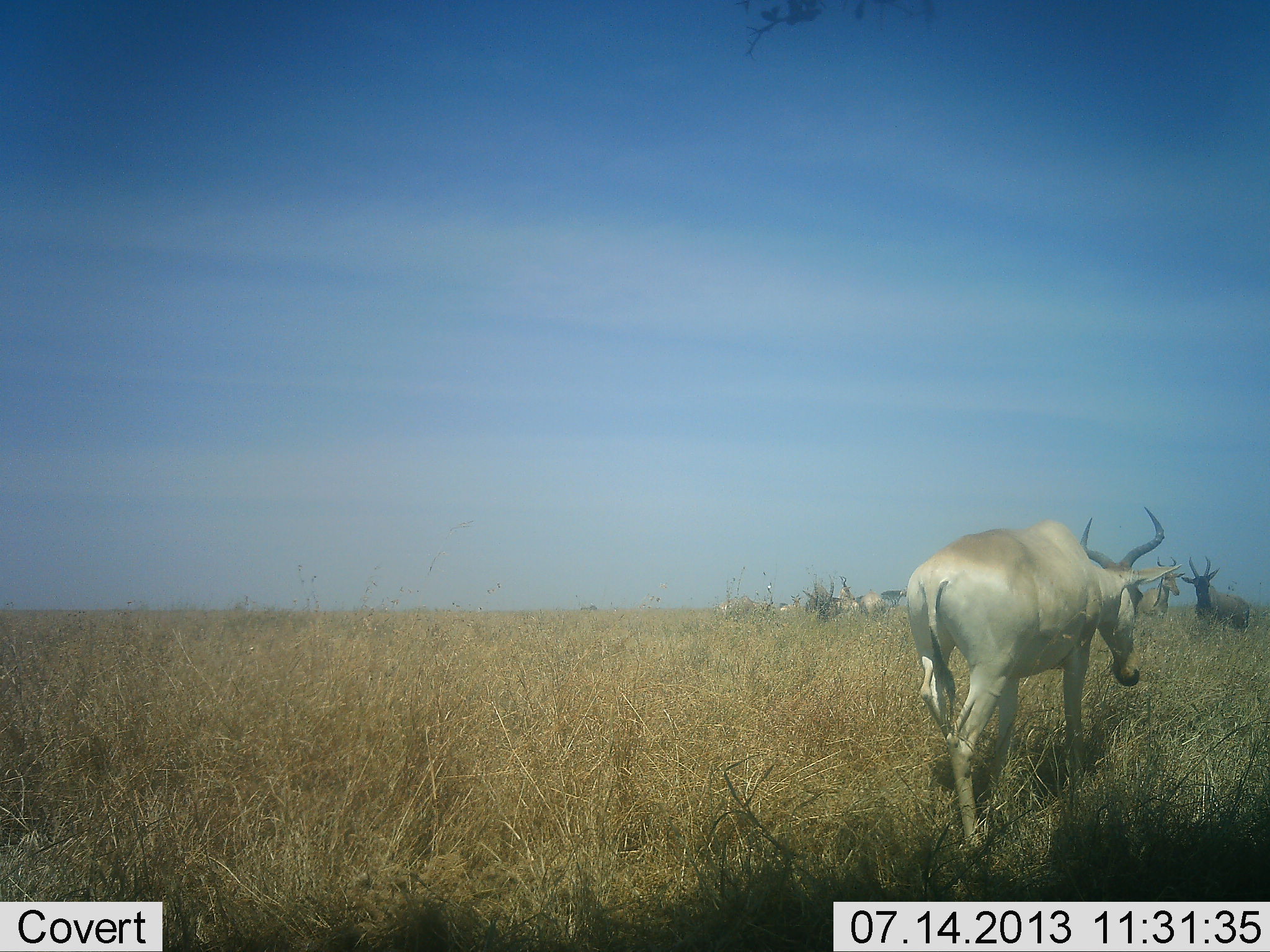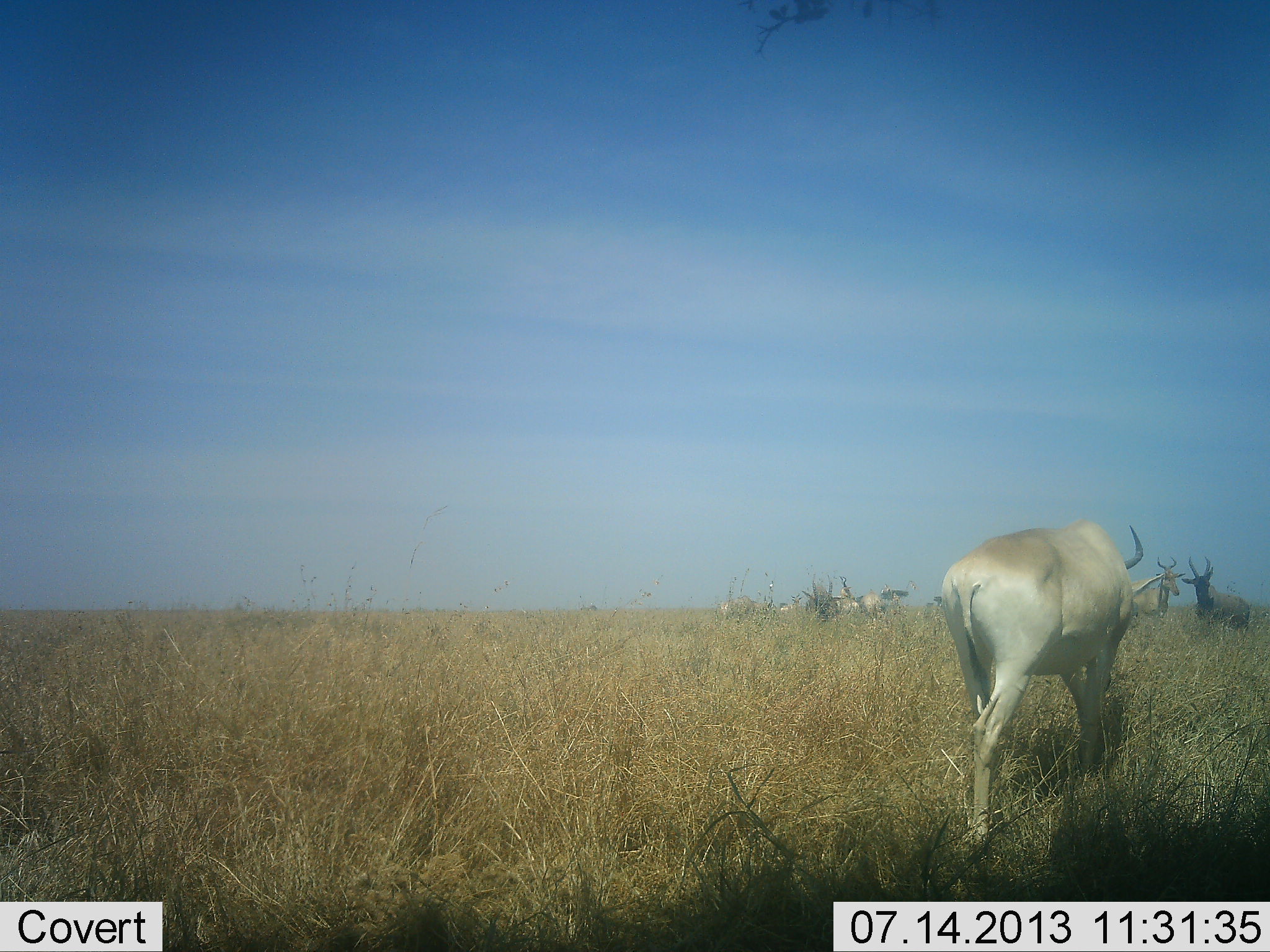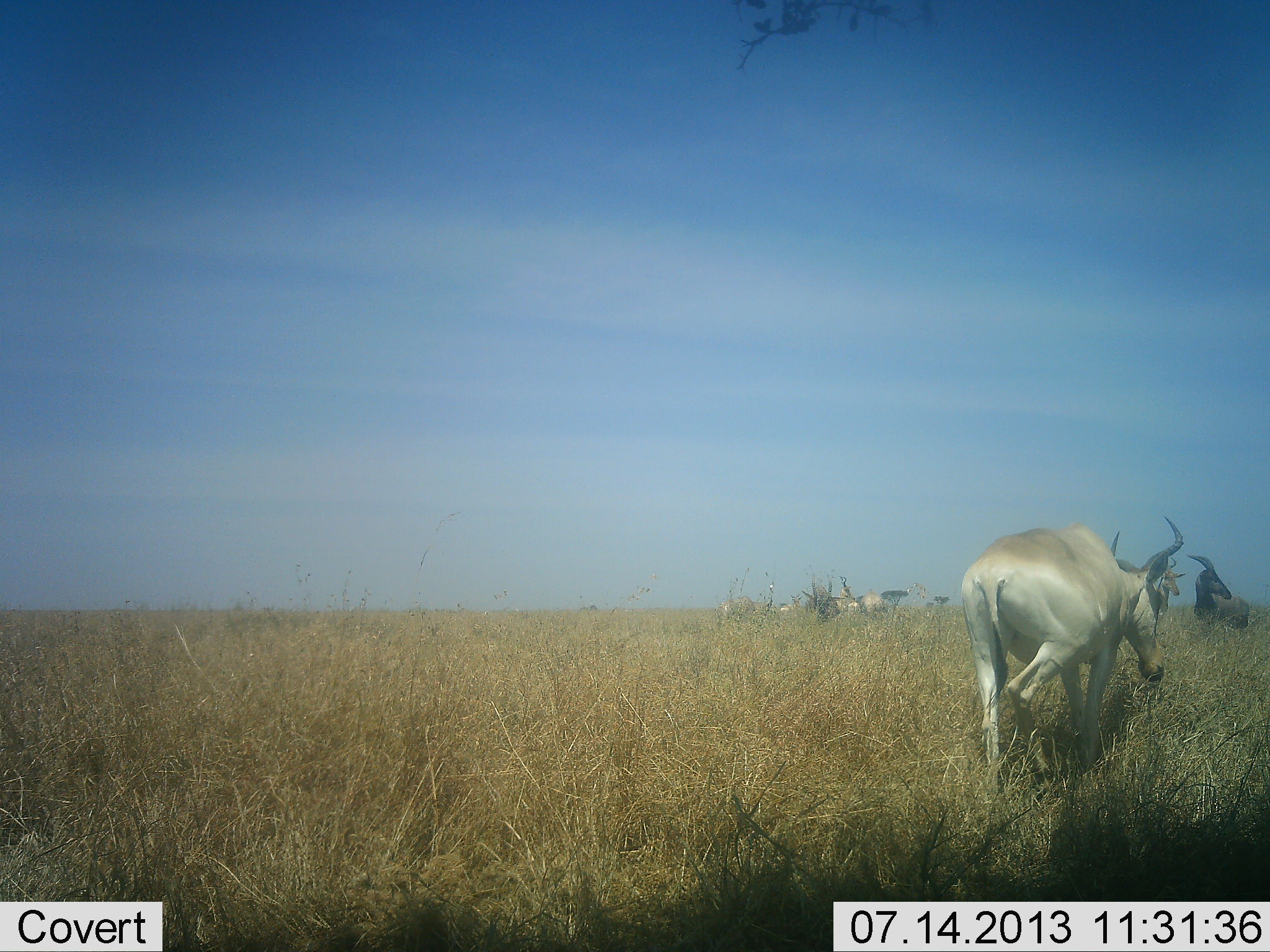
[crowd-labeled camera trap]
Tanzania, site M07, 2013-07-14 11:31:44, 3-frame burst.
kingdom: Animalia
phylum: Chordata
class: Mammalia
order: Artiodactyla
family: Bovidae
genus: Alcelaphus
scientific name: Alcelaphus buselaphus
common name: hartebeest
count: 6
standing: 60%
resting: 16%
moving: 84%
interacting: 8%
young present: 0%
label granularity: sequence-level